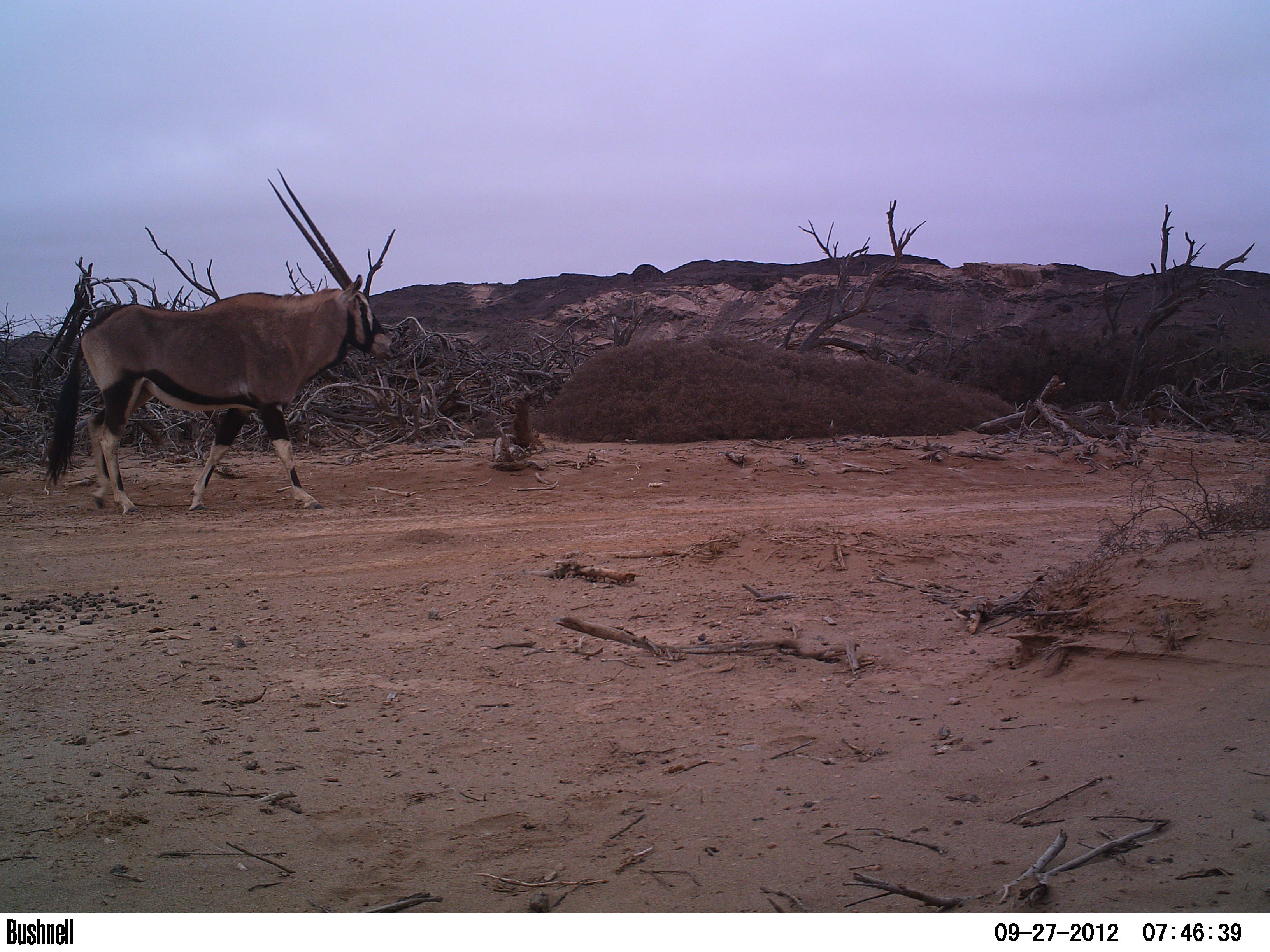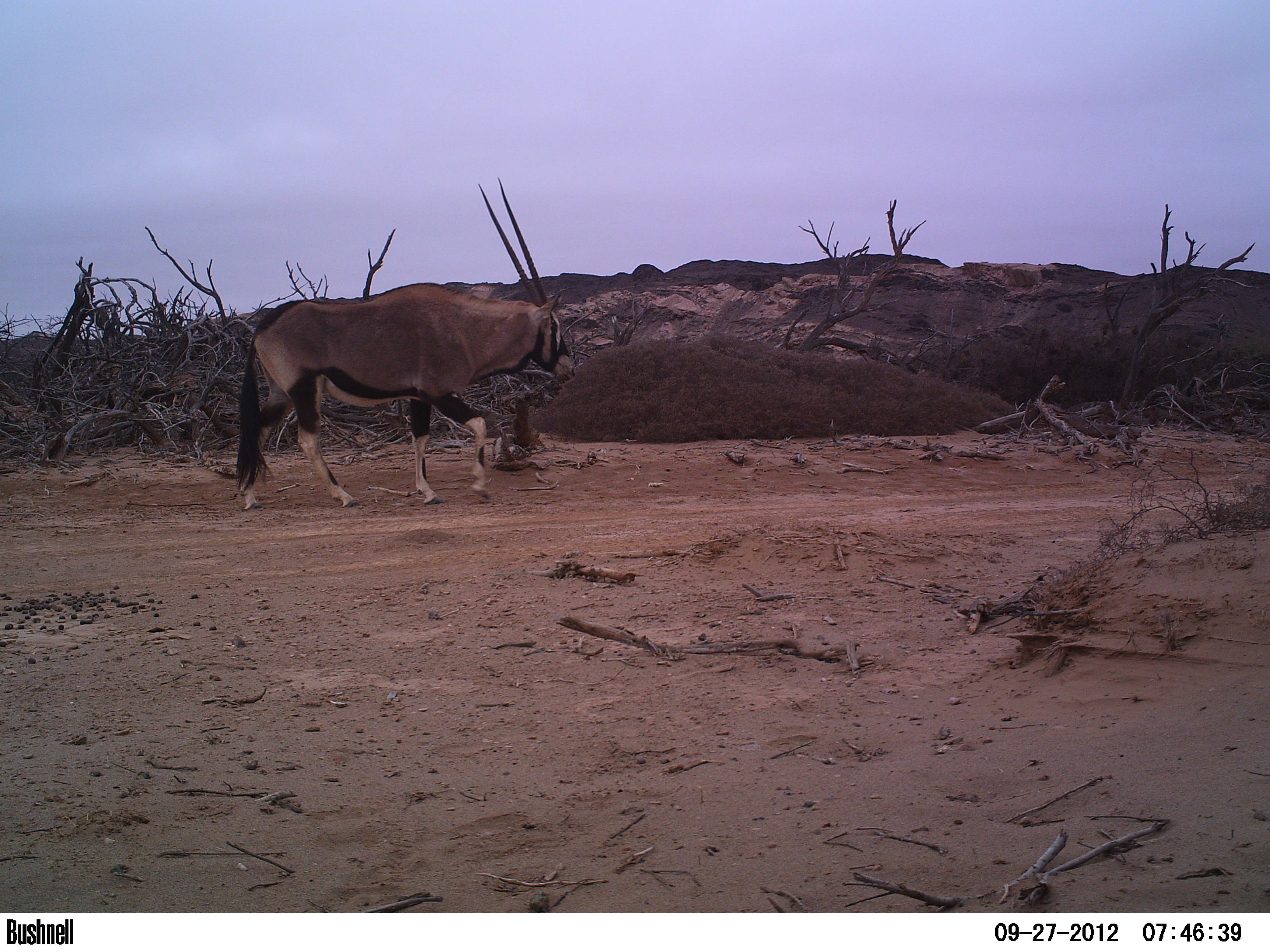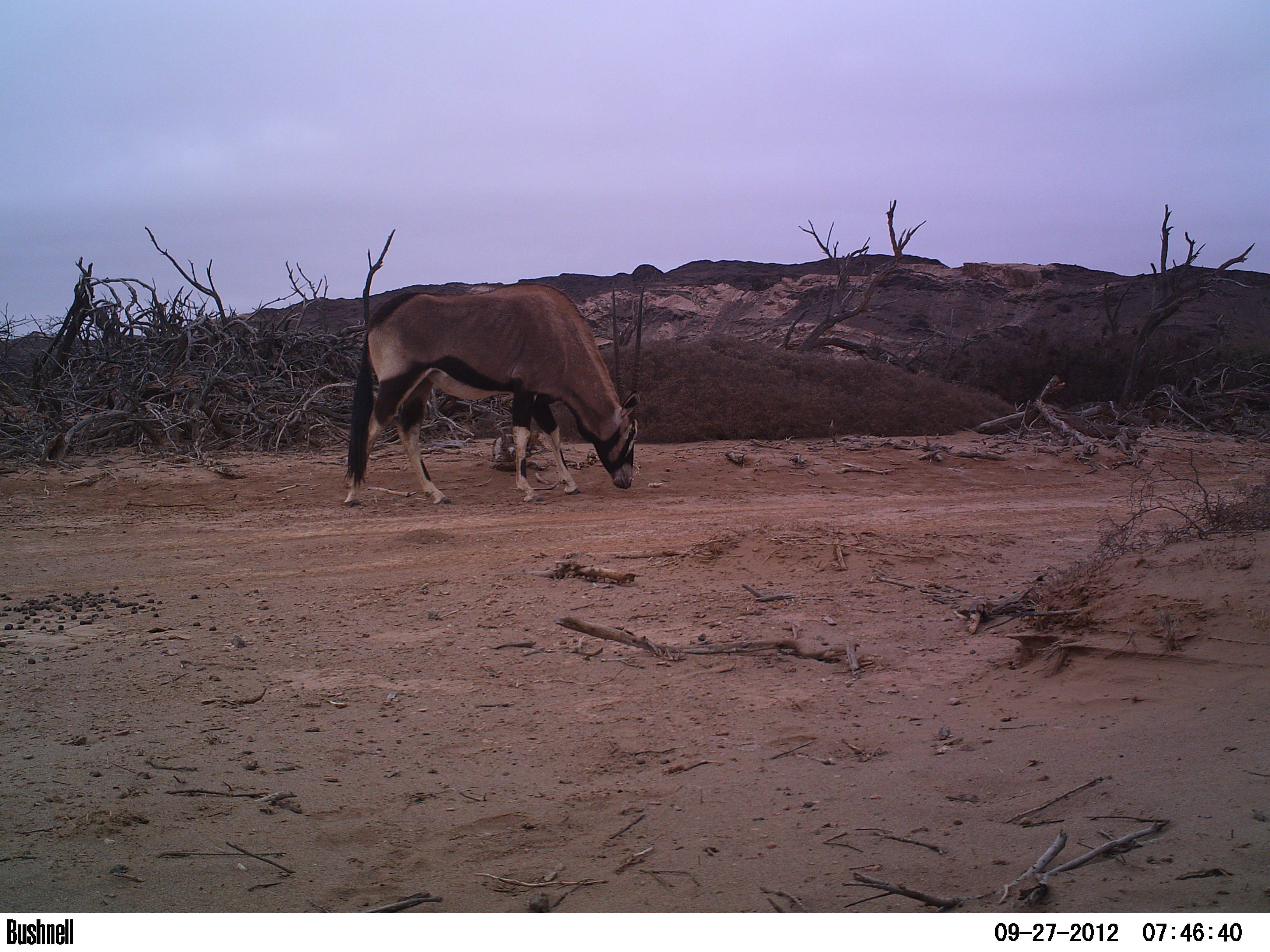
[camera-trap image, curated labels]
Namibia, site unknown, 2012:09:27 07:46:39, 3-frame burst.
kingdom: Animalia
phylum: Chordata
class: Mammalia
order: Artiodactyla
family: Bovidae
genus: Oryx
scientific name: Oryx gazella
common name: gemsbok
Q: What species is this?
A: Oryx gazella (gemsbok).